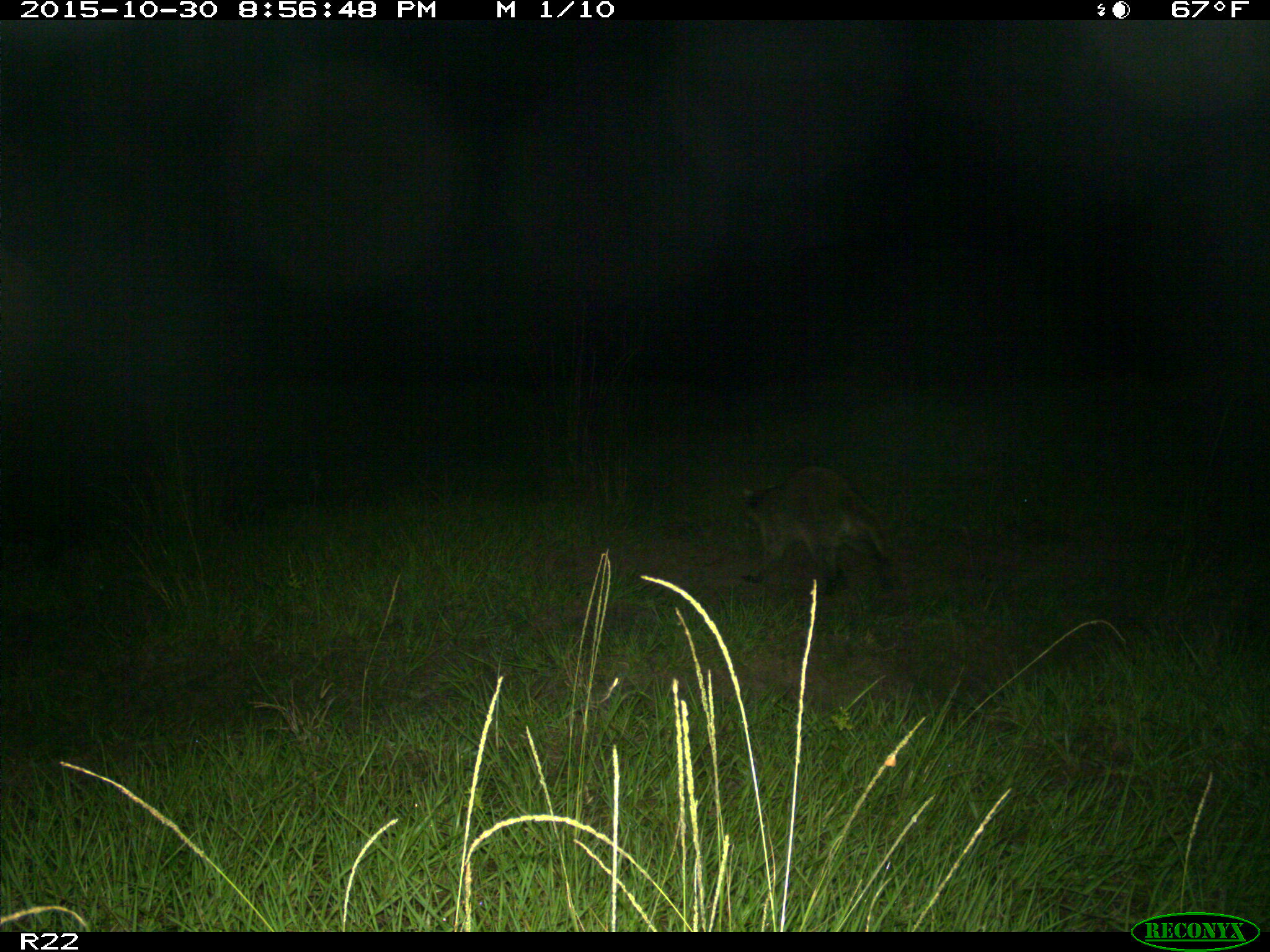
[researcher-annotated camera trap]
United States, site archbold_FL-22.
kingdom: Animalia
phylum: Chordata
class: Mammalia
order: Carnivora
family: Procyonidae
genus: Procyon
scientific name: Procyon lotor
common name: common raccoon